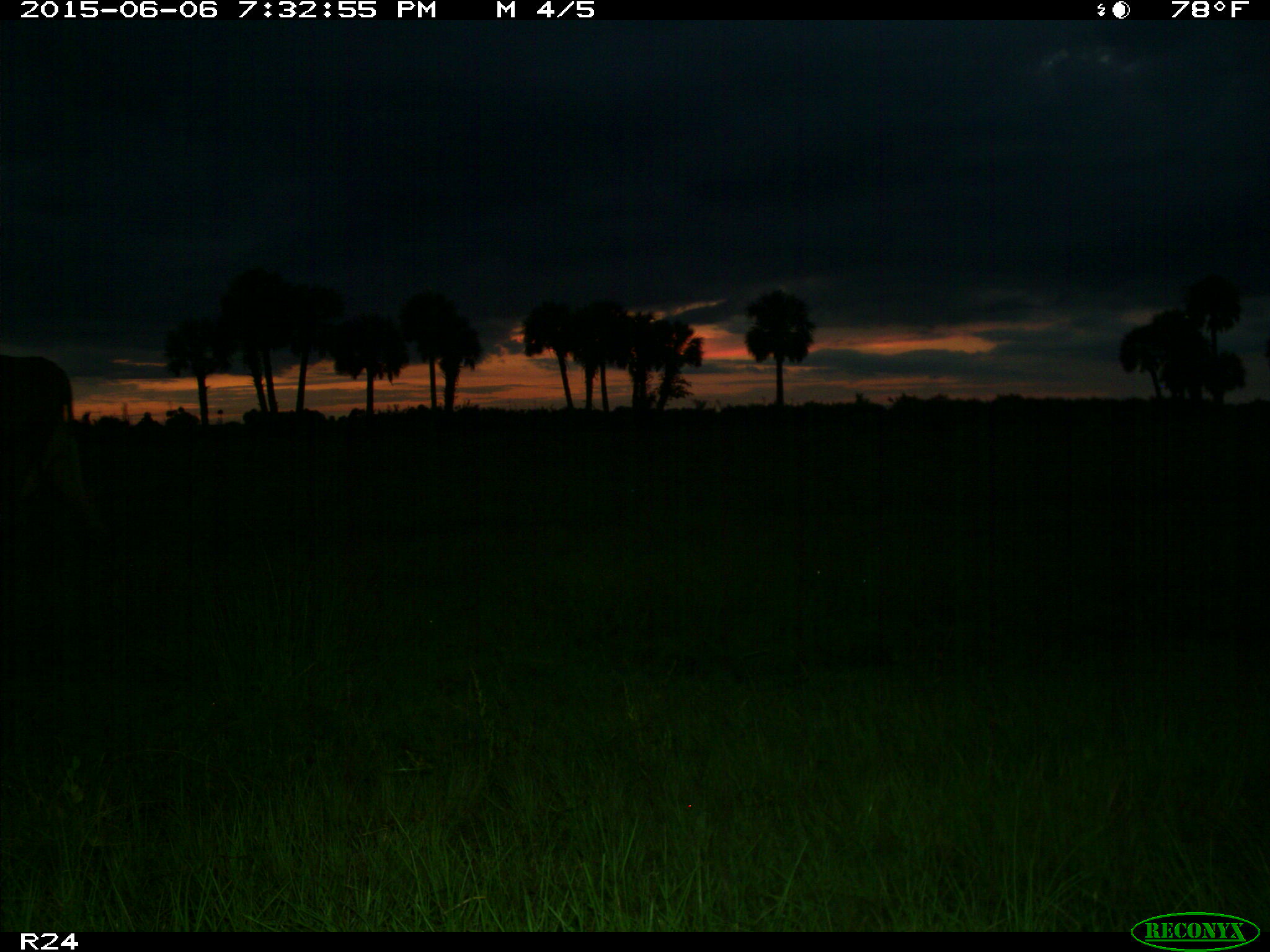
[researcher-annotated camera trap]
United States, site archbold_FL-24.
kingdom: Animalia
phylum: Chordata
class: Mammalia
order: Artiodactyla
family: Bovidae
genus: Bos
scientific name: Bos taurus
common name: domestic cow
Bos taurus (domestic cow).